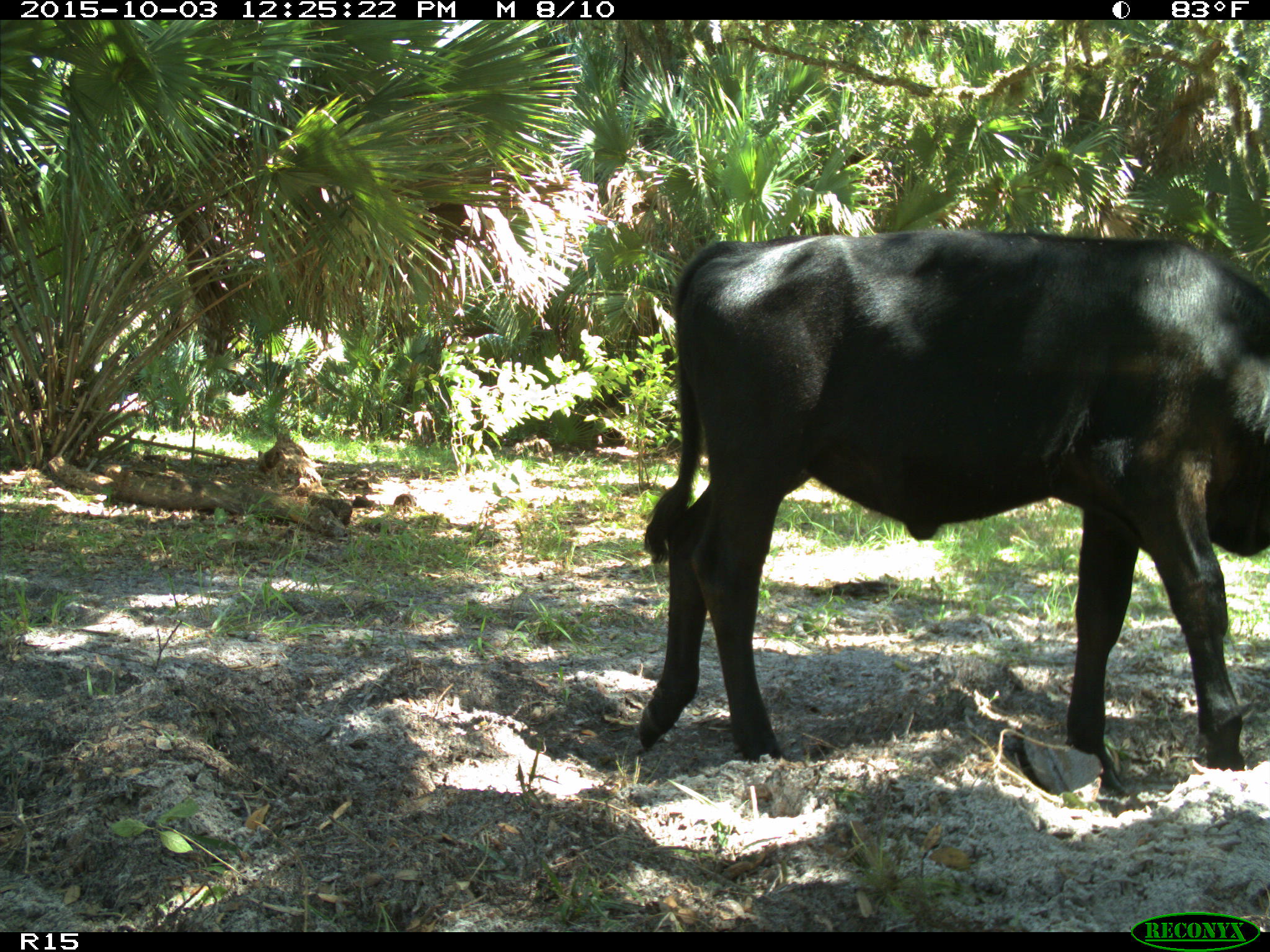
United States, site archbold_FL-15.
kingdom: Animalia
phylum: Chordata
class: Mammalia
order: Artiodactyla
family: Bovidae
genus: Bos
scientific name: Bos taurus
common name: domestic cow